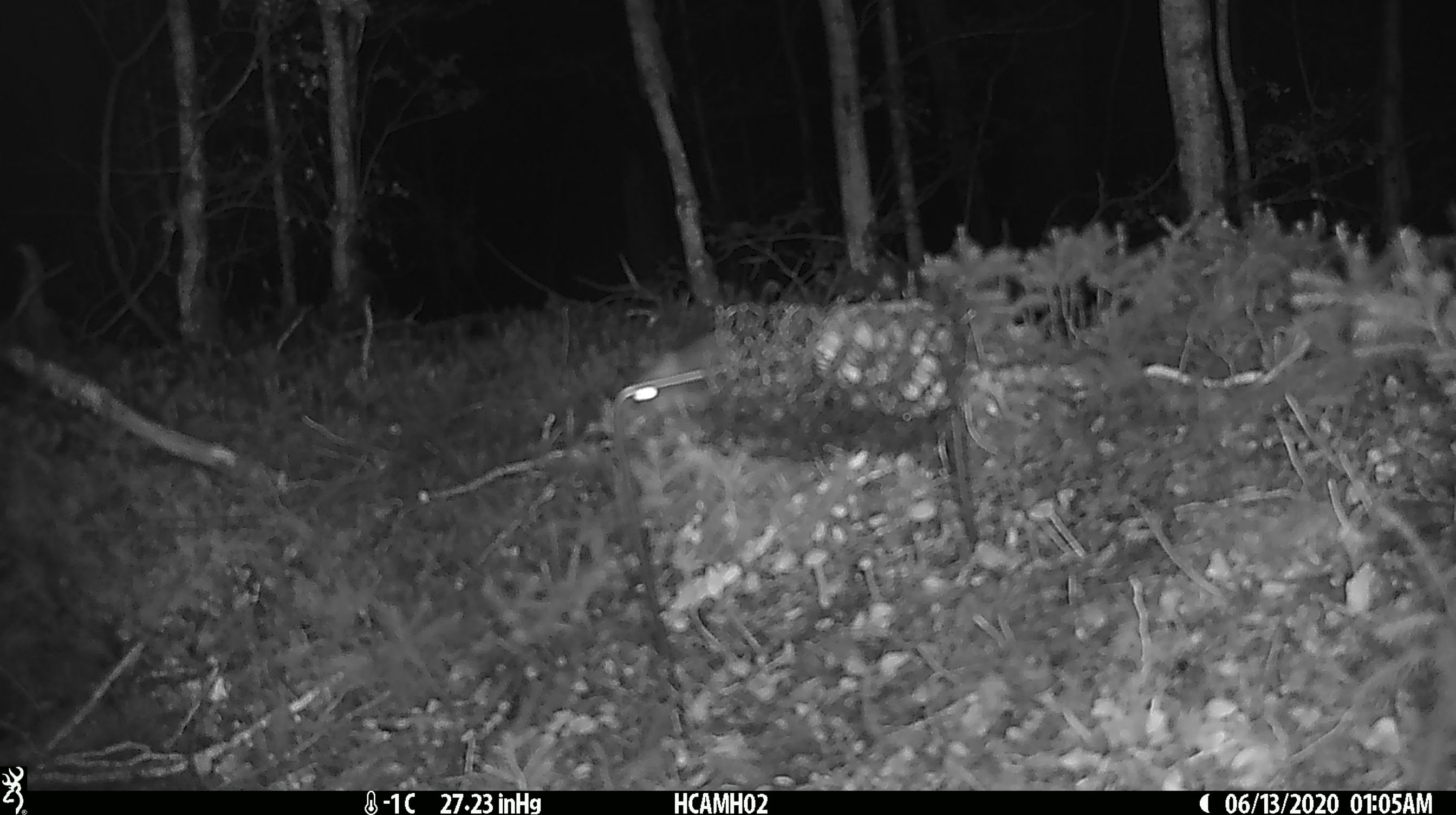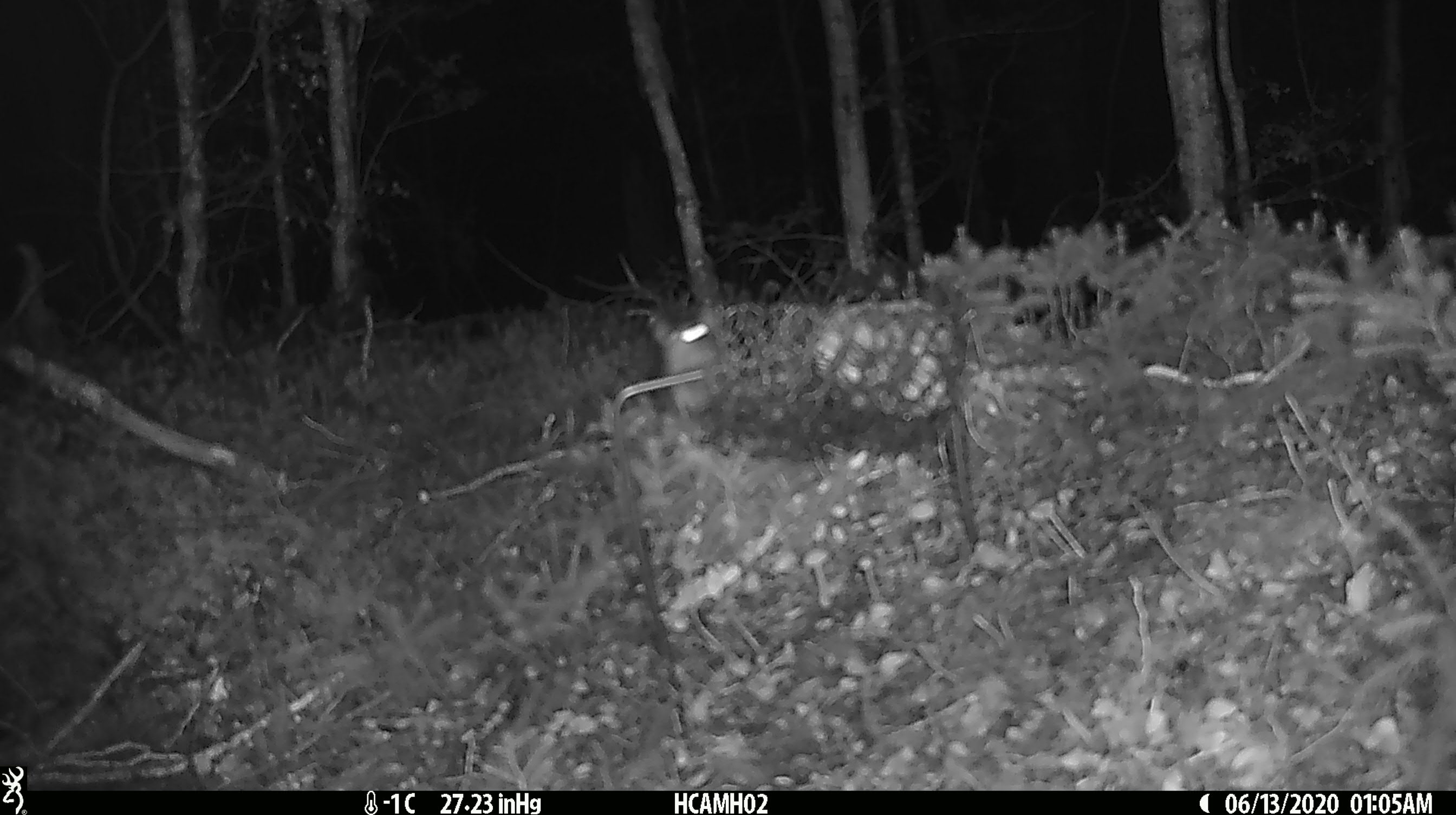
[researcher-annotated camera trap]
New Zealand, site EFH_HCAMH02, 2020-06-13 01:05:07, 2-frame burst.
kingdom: Animalia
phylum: Chordata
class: Mammalia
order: Rodentia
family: Muridae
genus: Rattus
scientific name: Rattus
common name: rat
Rat (Rattus).